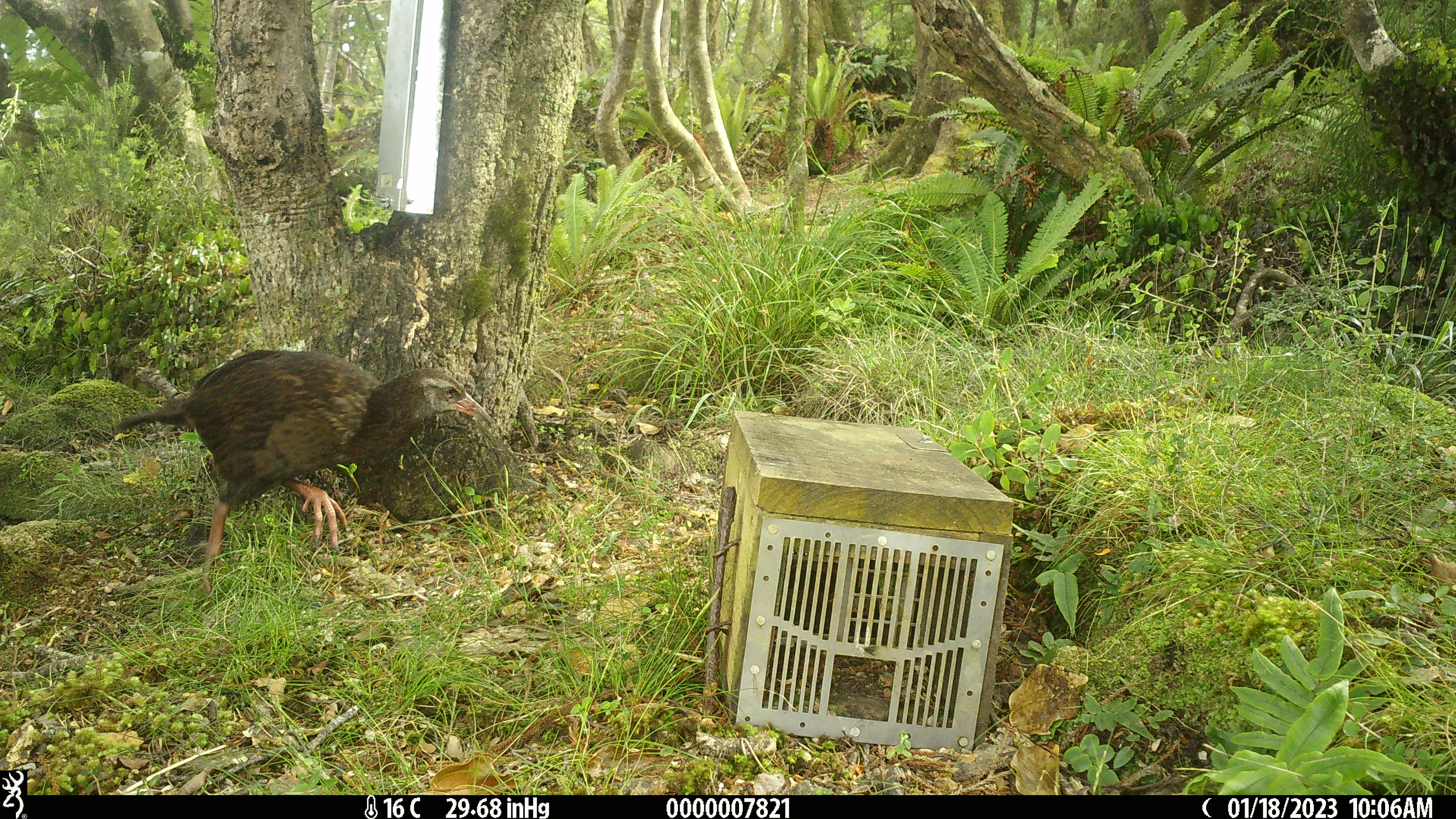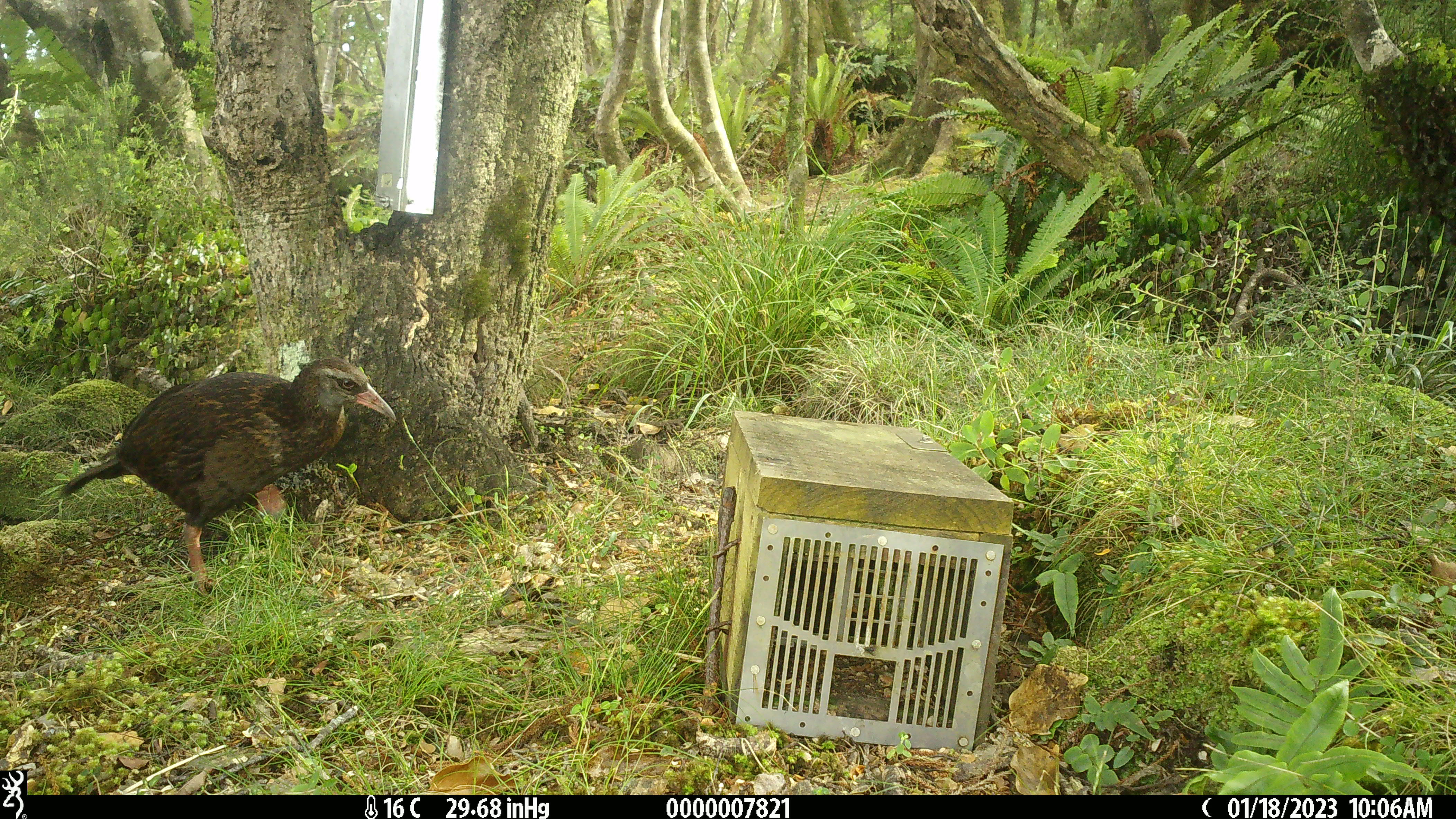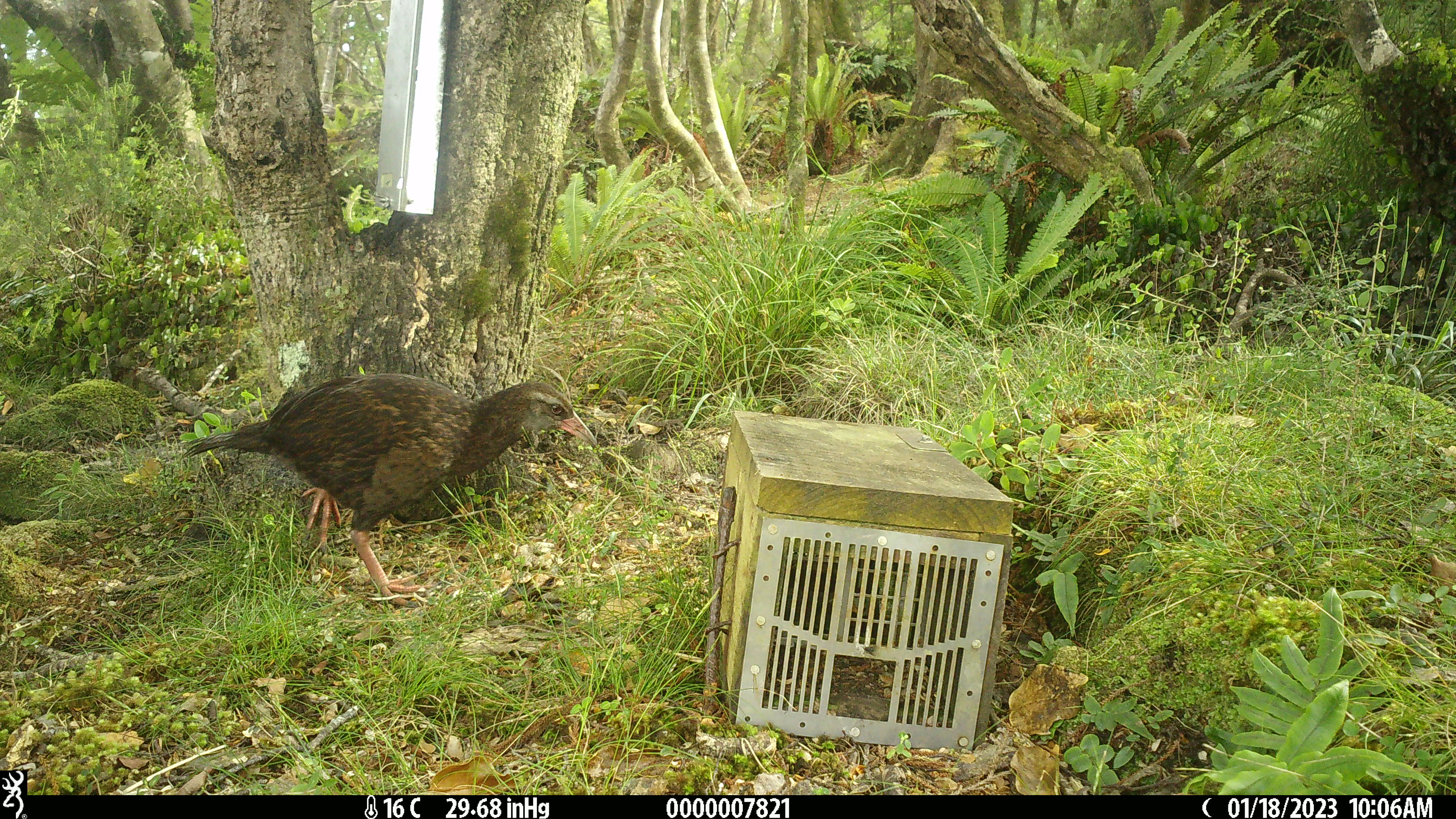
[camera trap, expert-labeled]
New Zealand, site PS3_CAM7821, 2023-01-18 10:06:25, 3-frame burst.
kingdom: Animalia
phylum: Chordata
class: Aves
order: Gruiformes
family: Rallidae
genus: Gallirallus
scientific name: Gallirallus australis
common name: weka